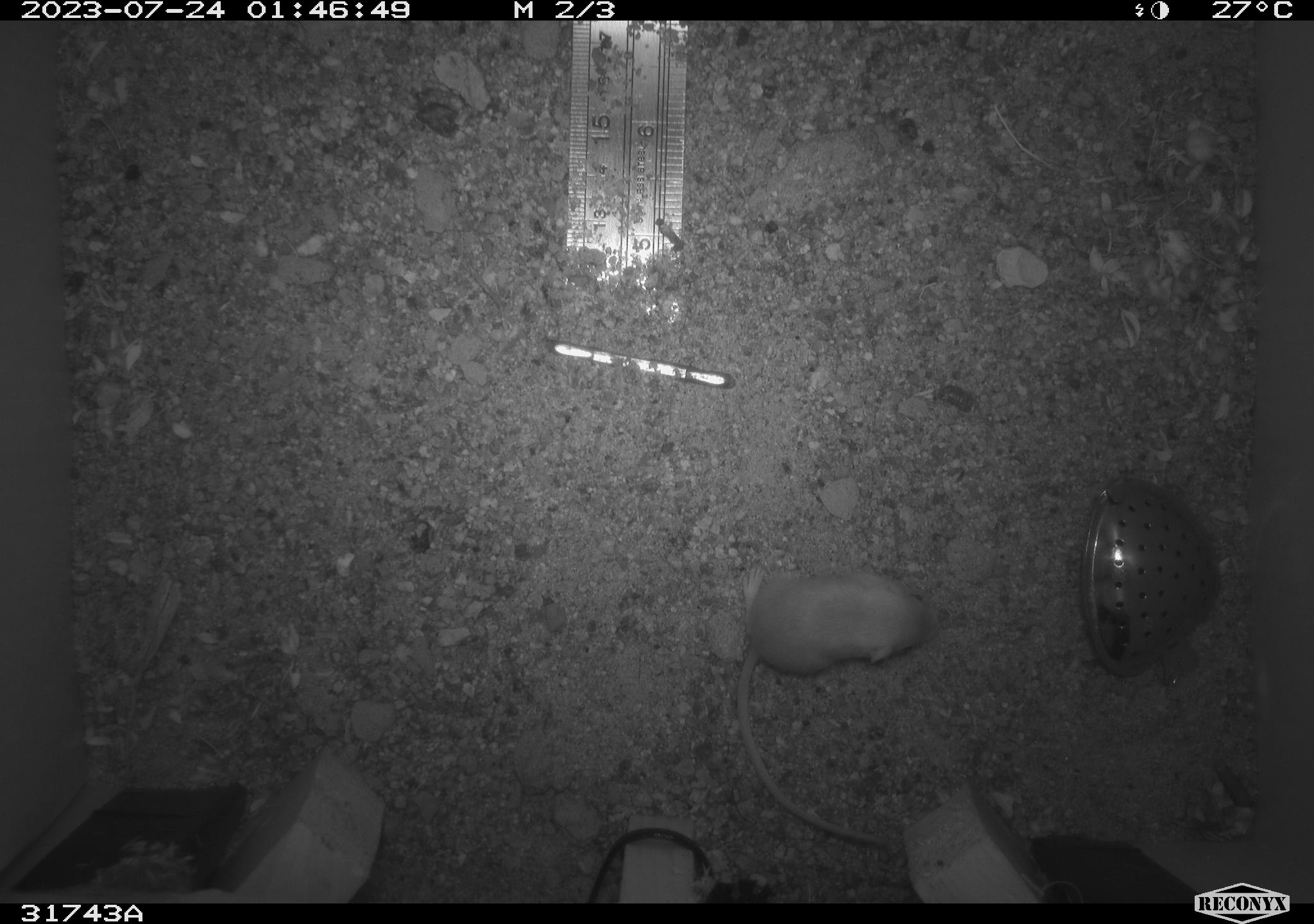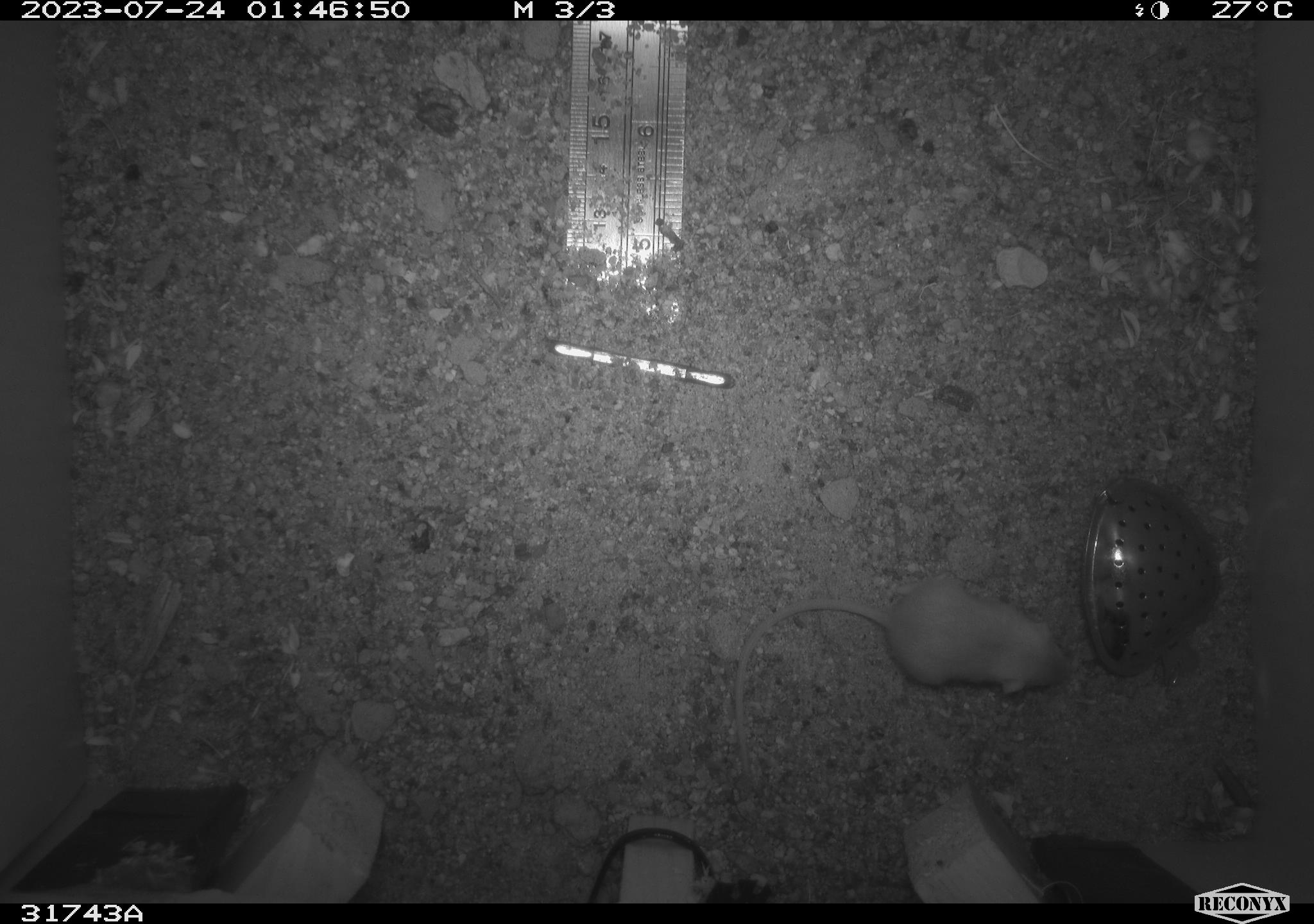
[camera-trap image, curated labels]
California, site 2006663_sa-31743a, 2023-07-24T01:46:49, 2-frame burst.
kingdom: Animalia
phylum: Chordata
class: Mammalia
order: Rodentia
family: Heteromyidae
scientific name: Heteromyidae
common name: kangaroo rats and pocket mice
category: heteromyidae family